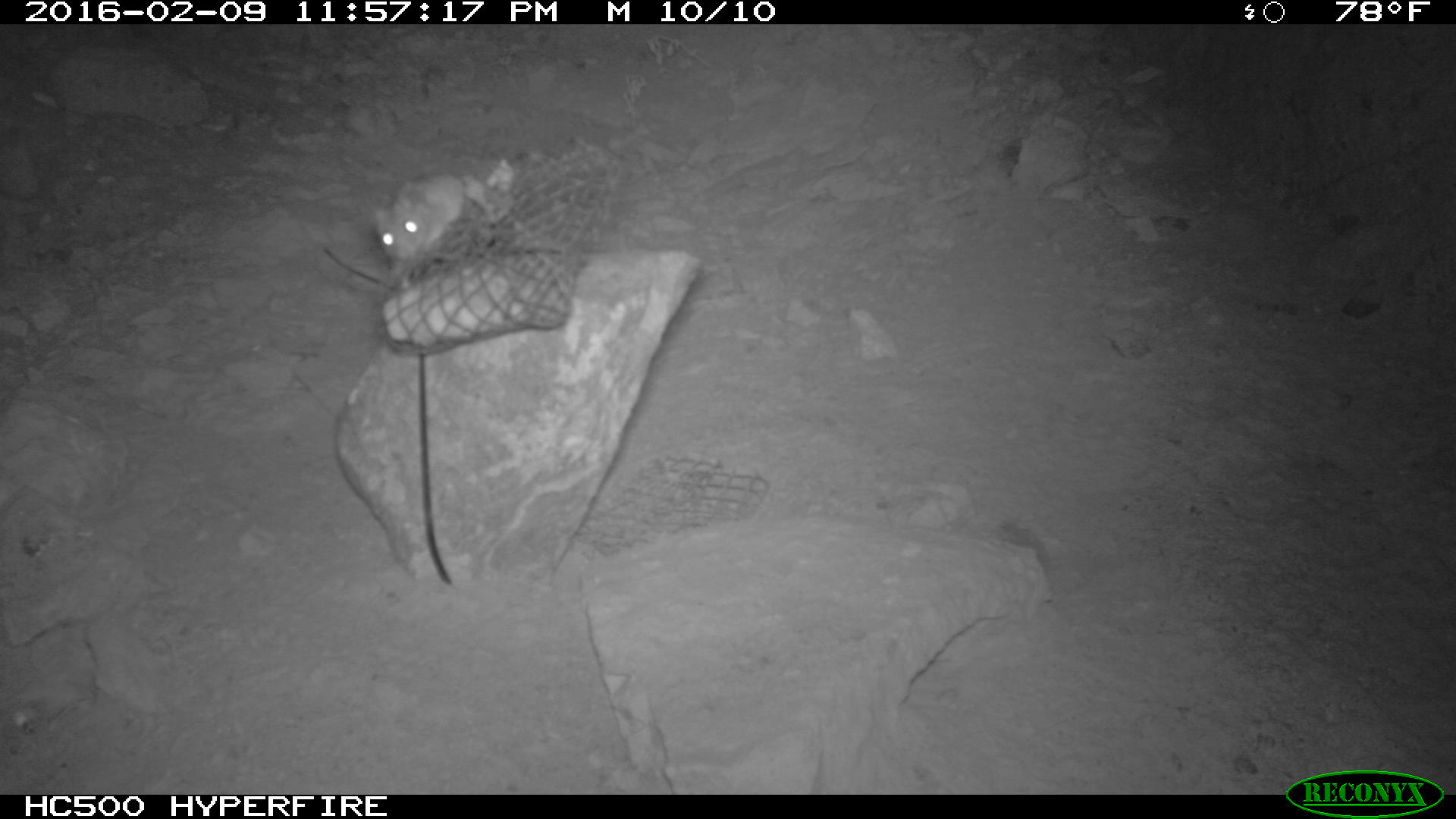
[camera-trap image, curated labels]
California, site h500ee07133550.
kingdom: Animalia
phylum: Chordata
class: Mammalia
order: Rodentia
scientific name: Rodentia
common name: rodent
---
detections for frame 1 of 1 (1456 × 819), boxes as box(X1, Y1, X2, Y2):
rodent: box(375, 171, 494, 287)